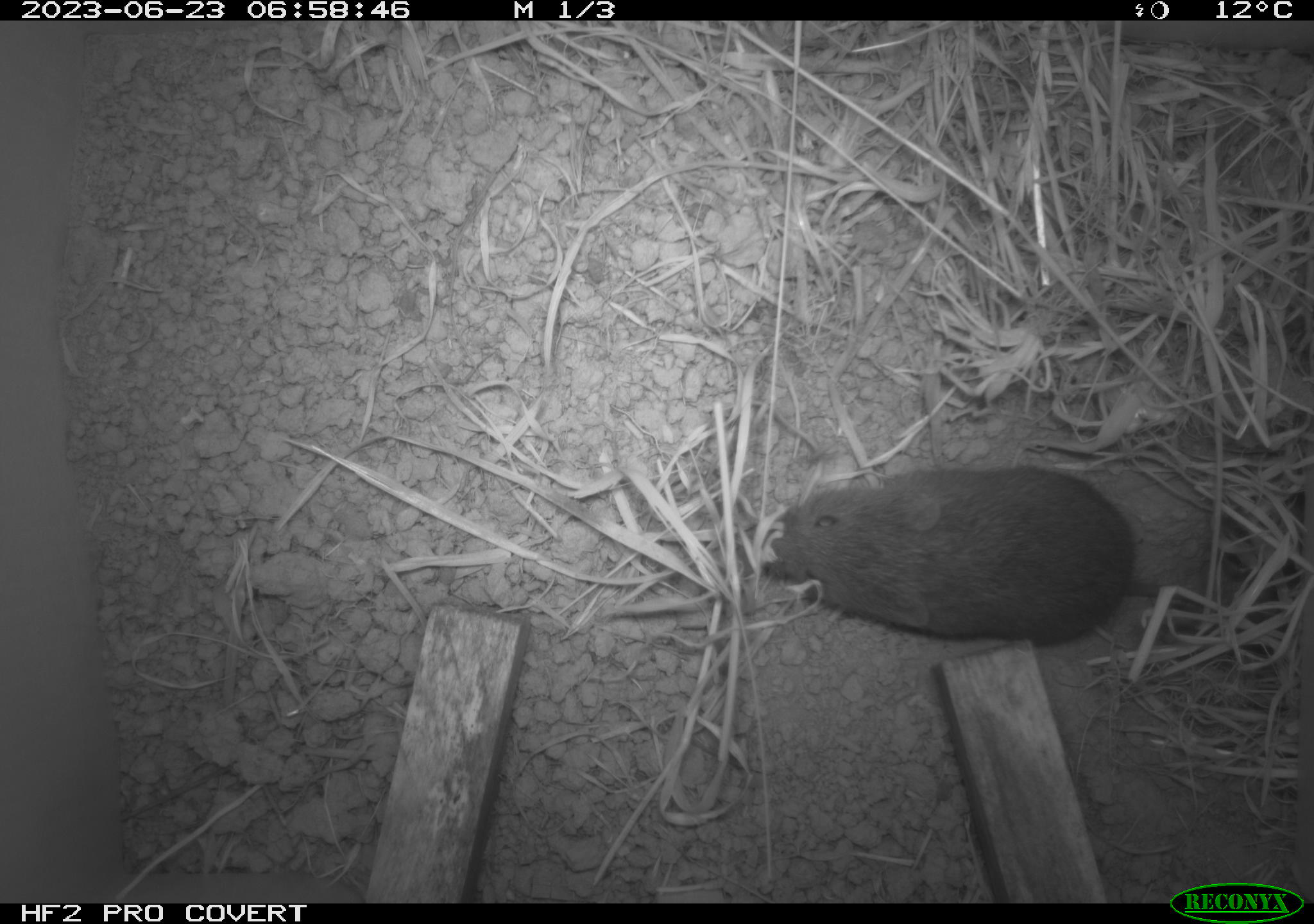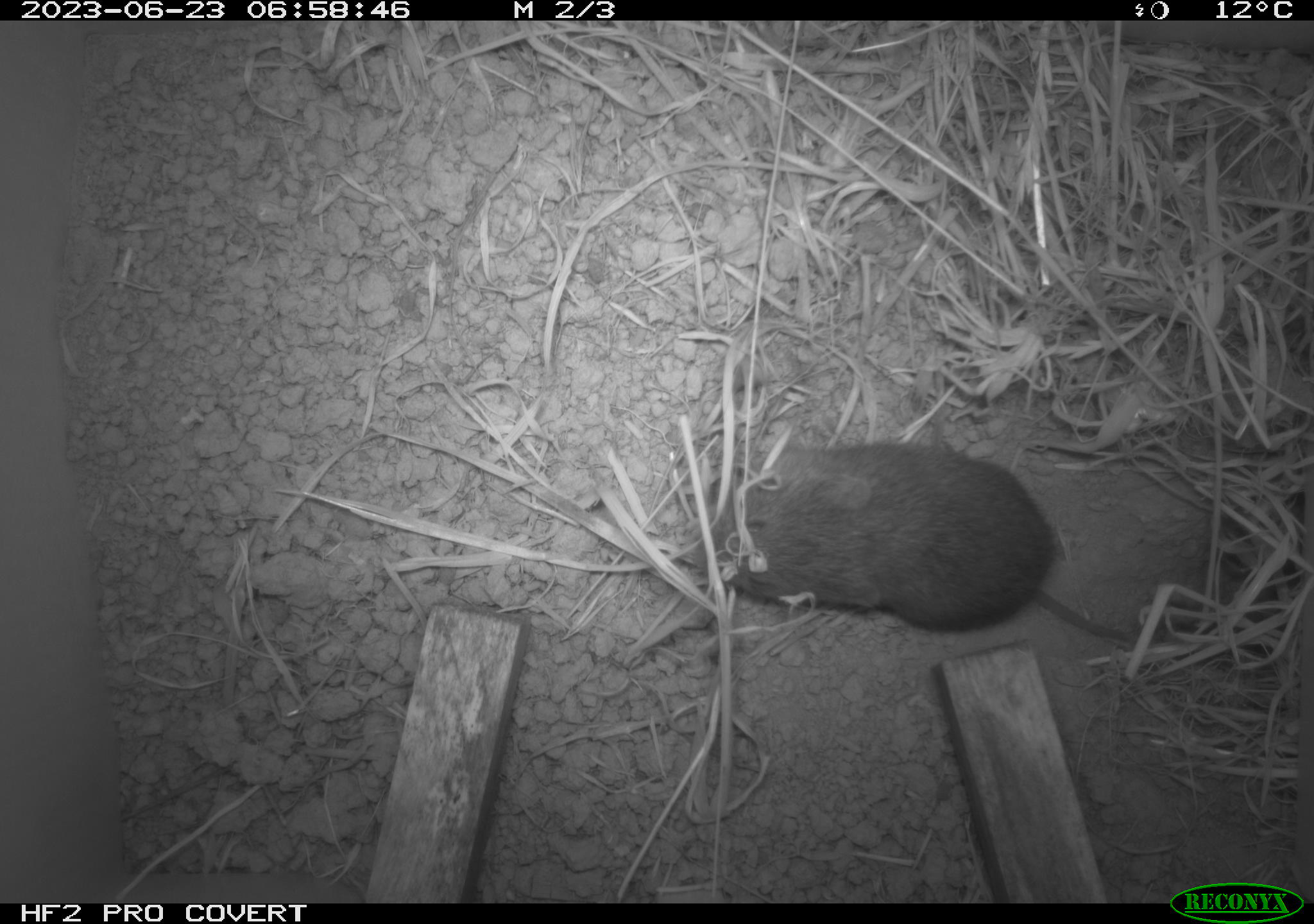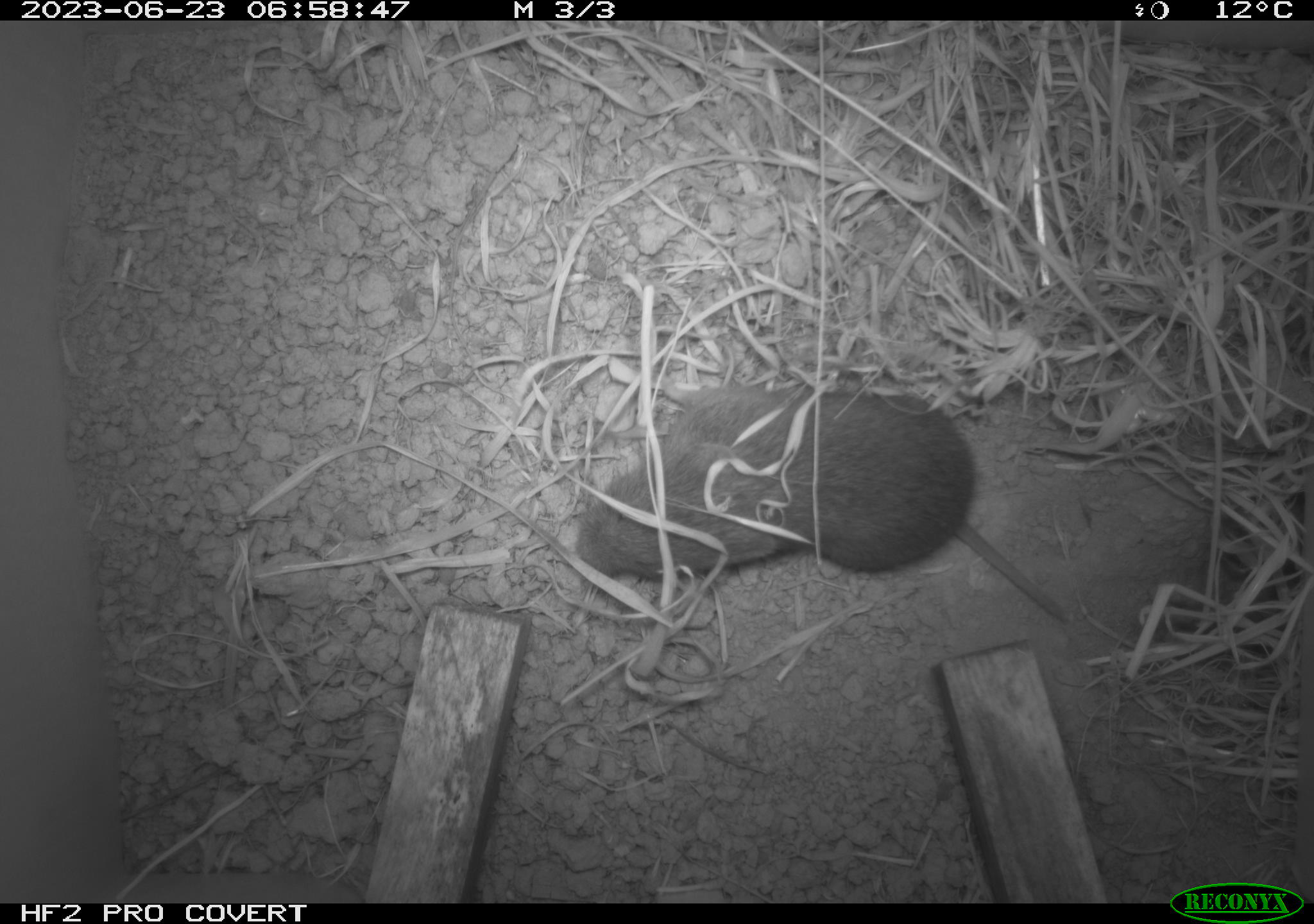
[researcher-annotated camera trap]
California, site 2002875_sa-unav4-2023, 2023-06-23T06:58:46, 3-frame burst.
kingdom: Animalia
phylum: Chordata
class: Mammalia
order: Rodentia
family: Cricetidae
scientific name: Arvicolinae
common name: voles, lemmings, and muskrats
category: arvicolinae subfamily